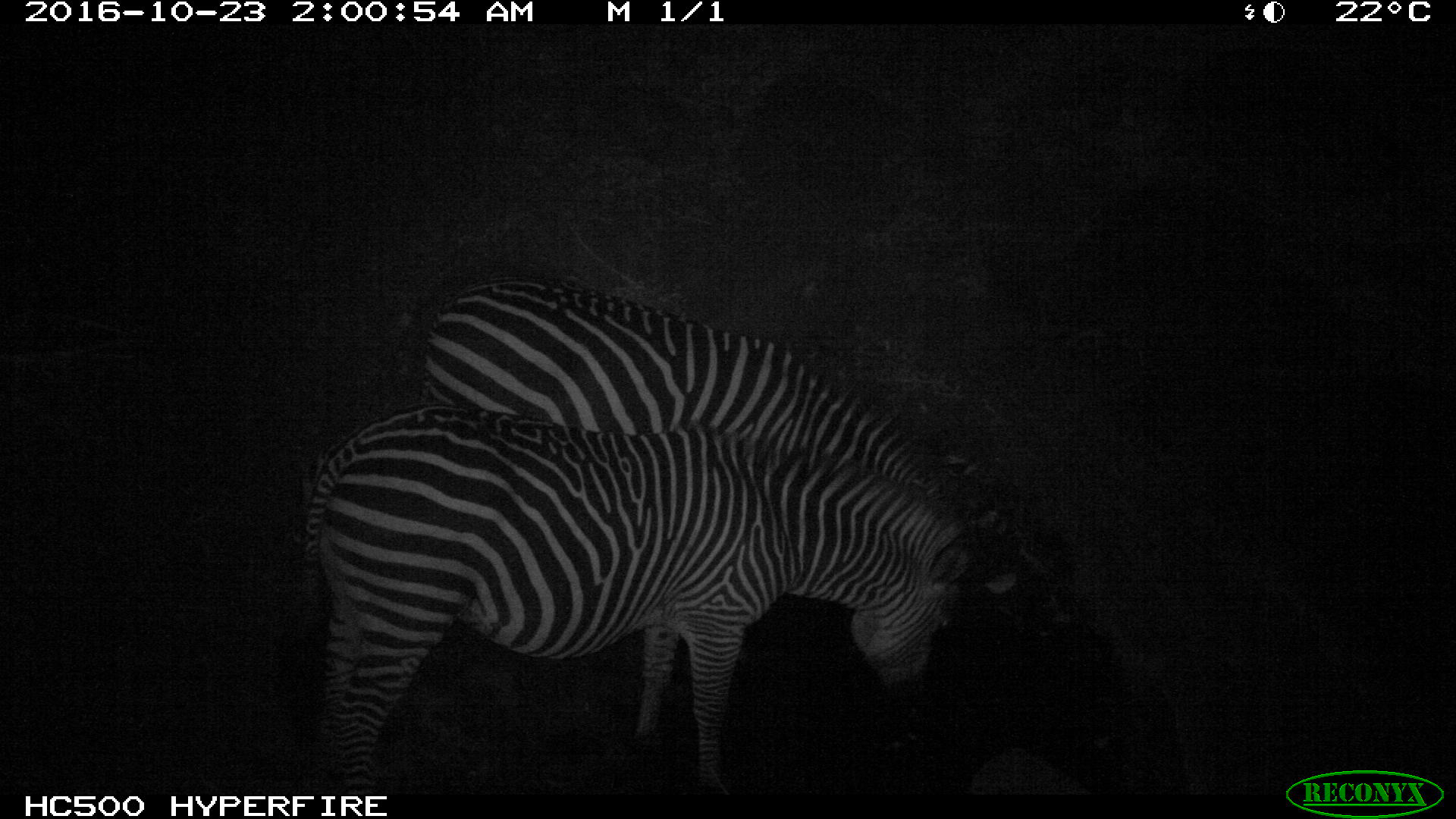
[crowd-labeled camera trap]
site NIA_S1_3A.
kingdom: Animalia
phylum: Chordata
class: Mammalia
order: Perissodactyla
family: Equidae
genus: Equus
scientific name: Equus quagga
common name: plains zebra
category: zebraplains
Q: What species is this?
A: Zebraplains (plains zebra) (Equus quagga).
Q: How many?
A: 2.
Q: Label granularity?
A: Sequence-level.